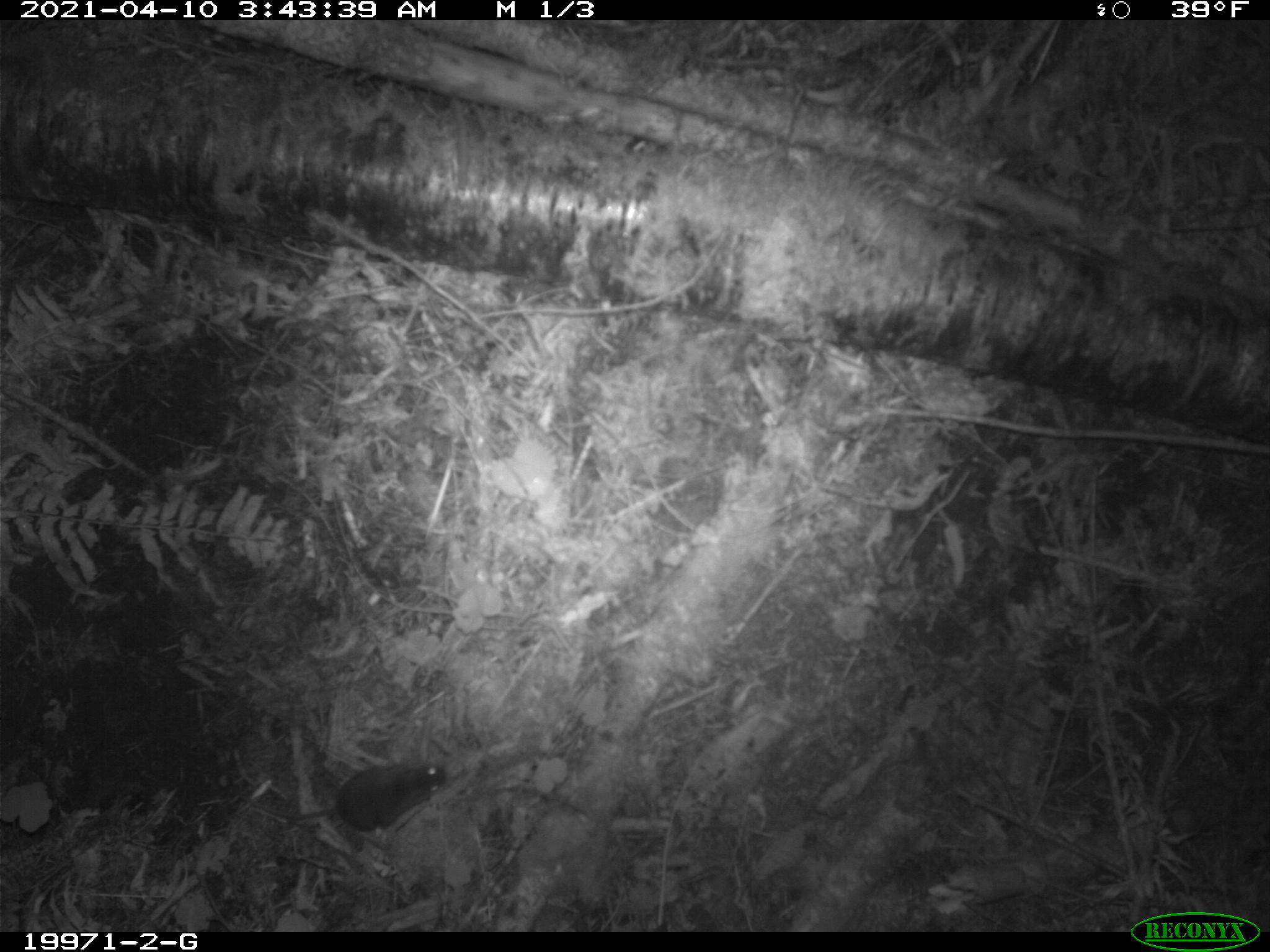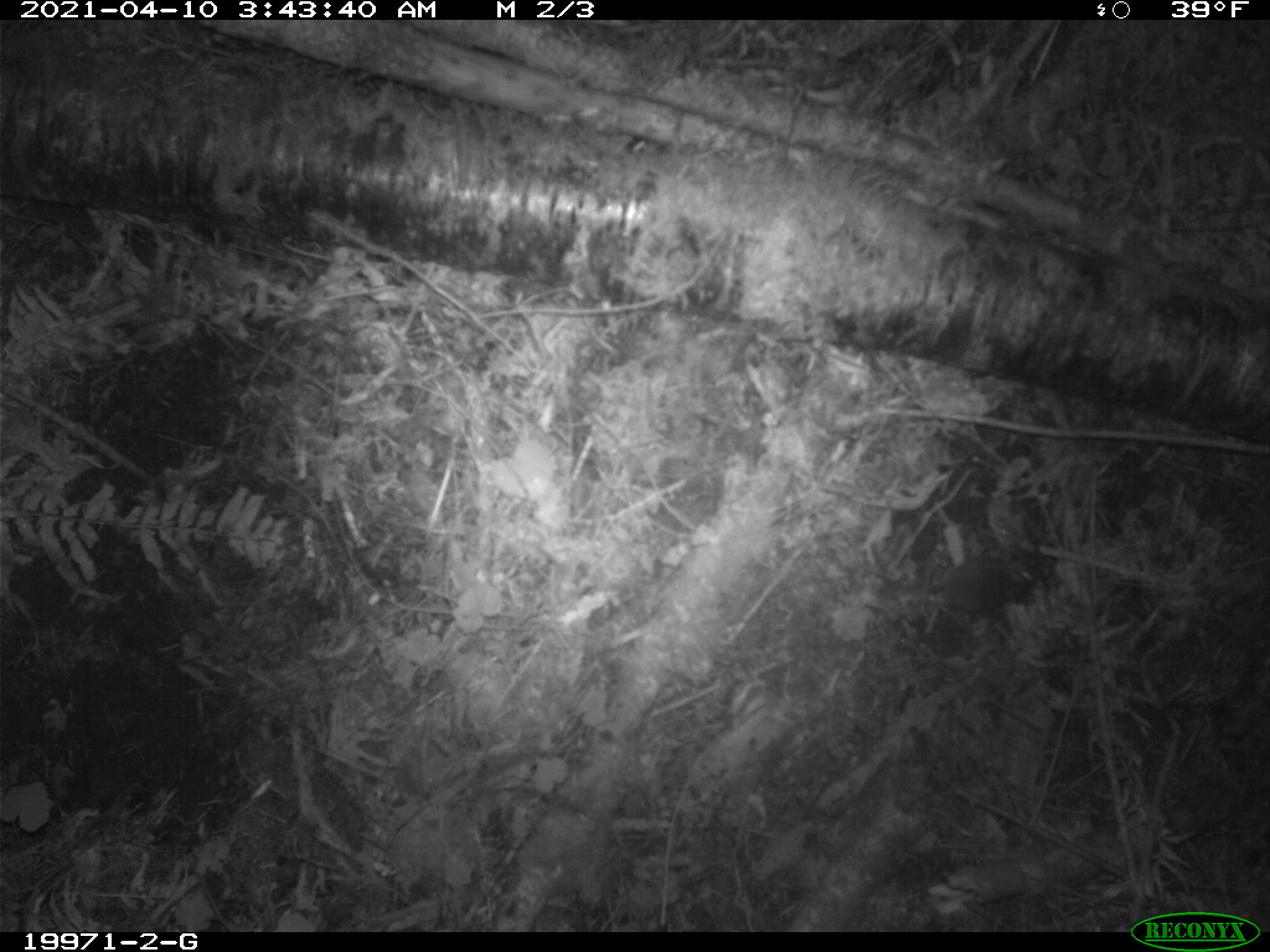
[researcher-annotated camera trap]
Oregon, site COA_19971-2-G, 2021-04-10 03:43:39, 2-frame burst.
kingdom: Animalia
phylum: Chordata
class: Mammalia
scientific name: Mammalia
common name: small mammal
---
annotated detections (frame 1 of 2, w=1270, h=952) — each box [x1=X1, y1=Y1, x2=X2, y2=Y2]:
small mammal: [x1=254, y1=734, x2=471, y2=868]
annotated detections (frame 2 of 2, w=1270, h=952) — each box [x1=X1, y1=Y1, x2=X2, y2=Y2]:
small mammal: [x1=902, y1=519, x2=1077, y2=651]